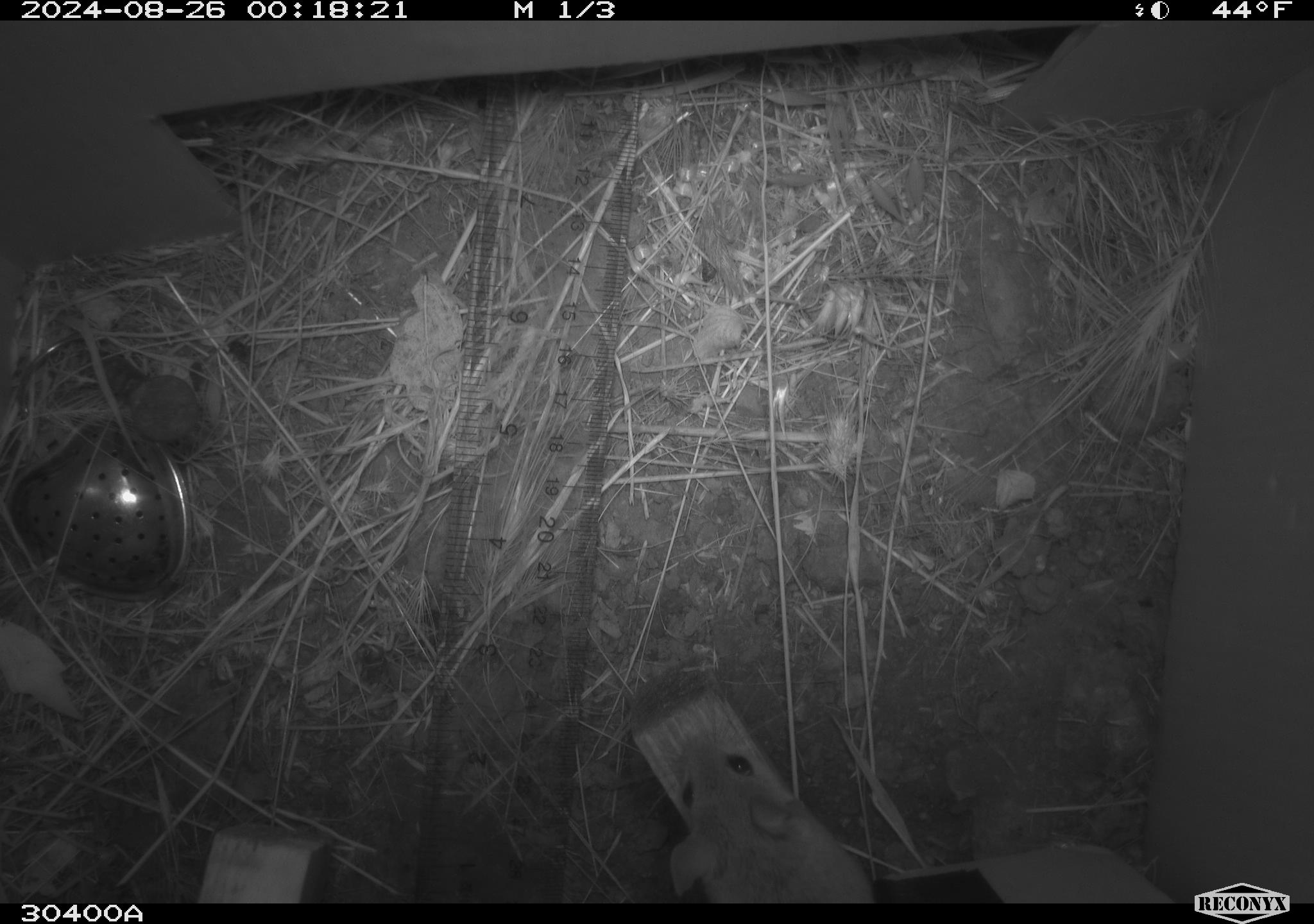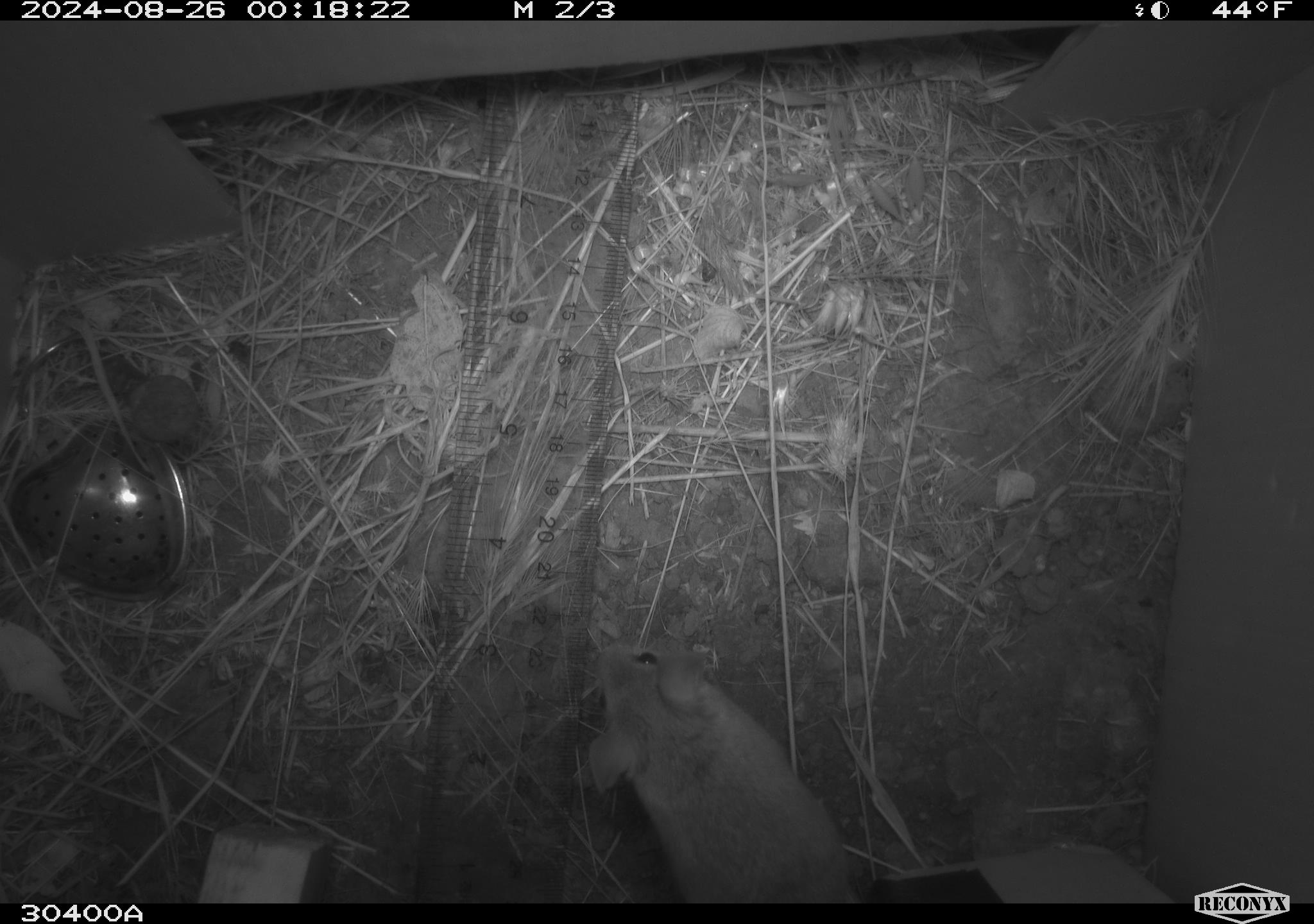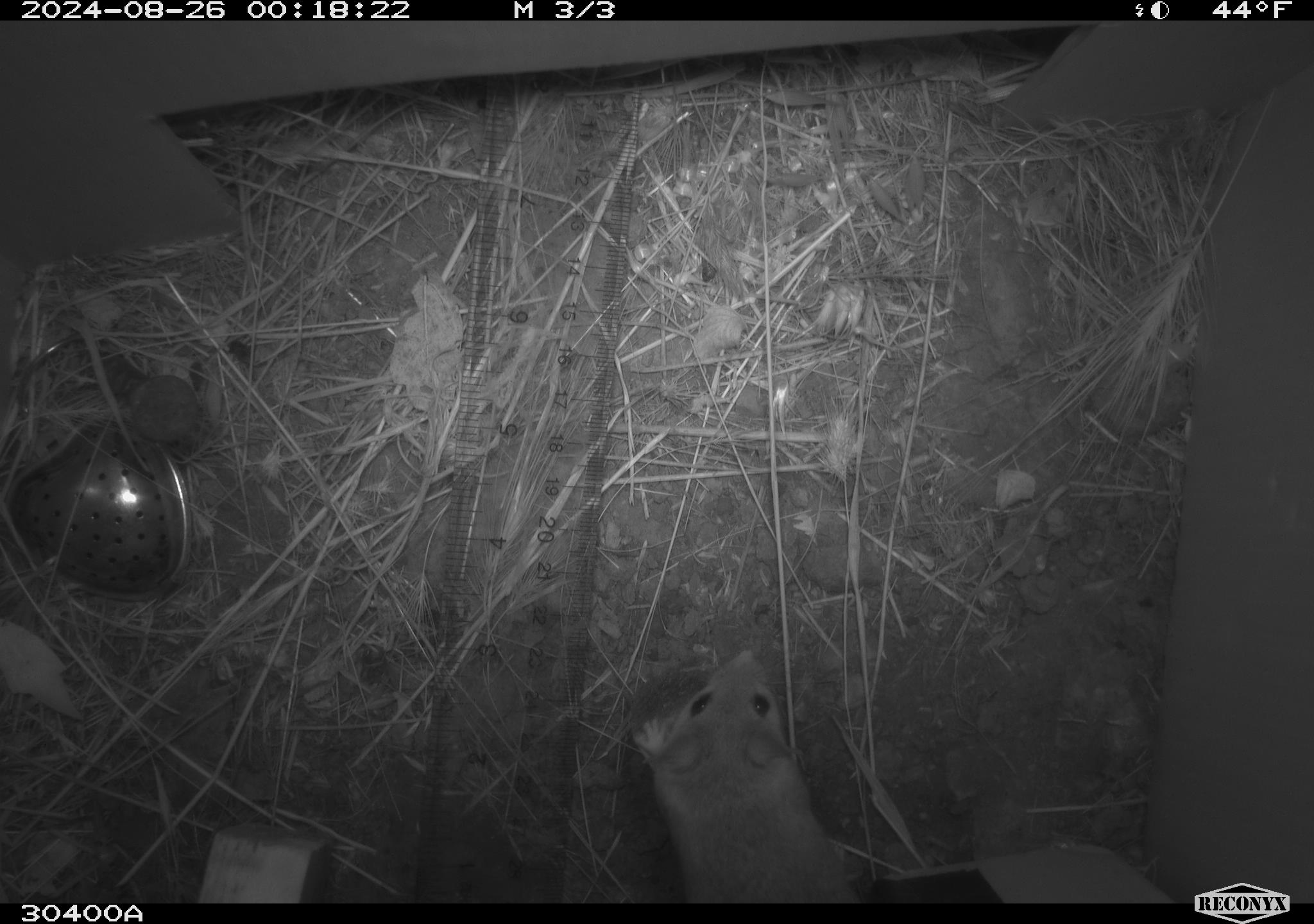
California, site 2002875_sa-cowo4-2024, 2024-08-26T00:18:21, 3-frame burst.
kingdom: Animalia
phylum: Chordata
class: Mammalia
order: Rodentia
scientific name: Rodentia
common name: mouse species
Mouse species (Rodentia).